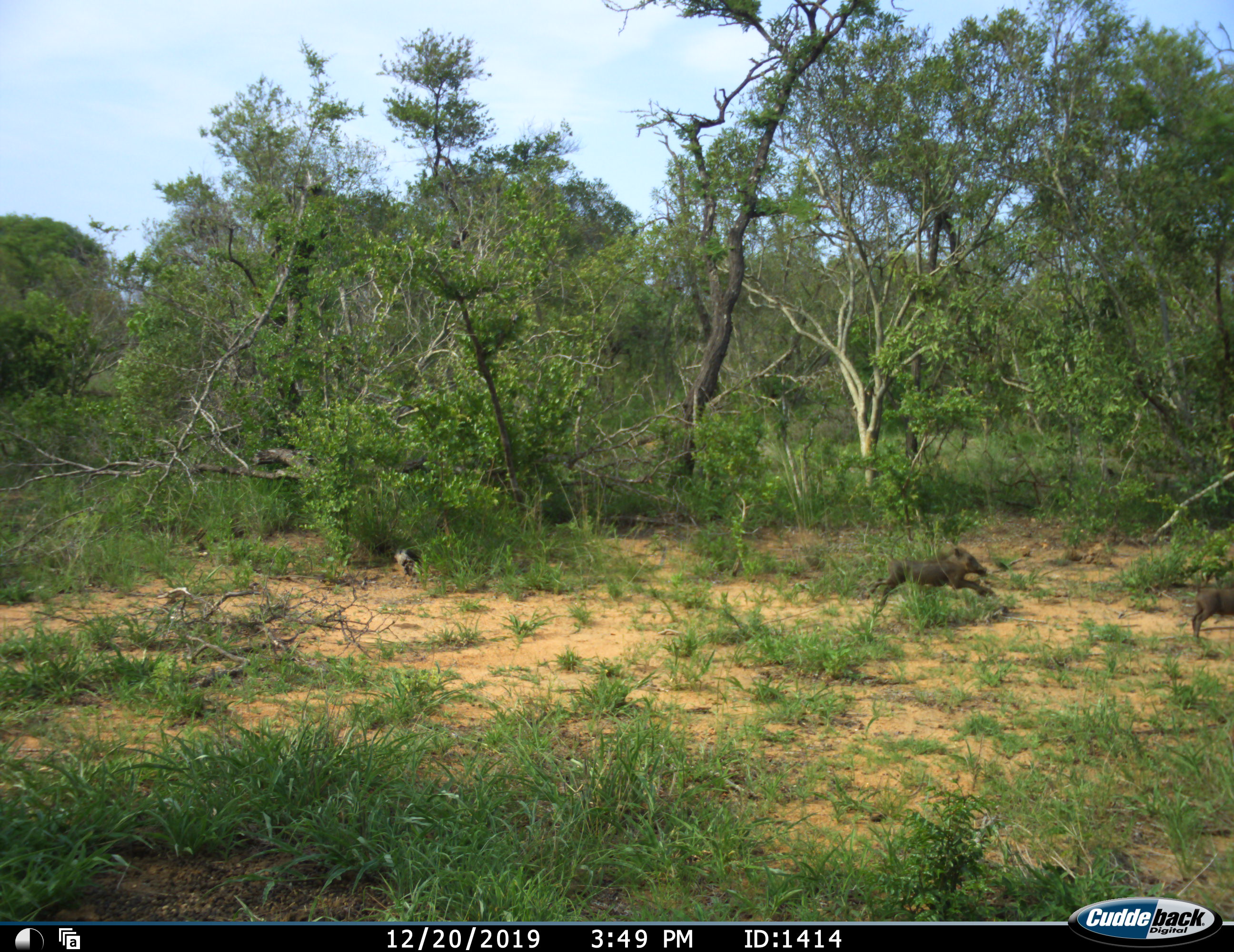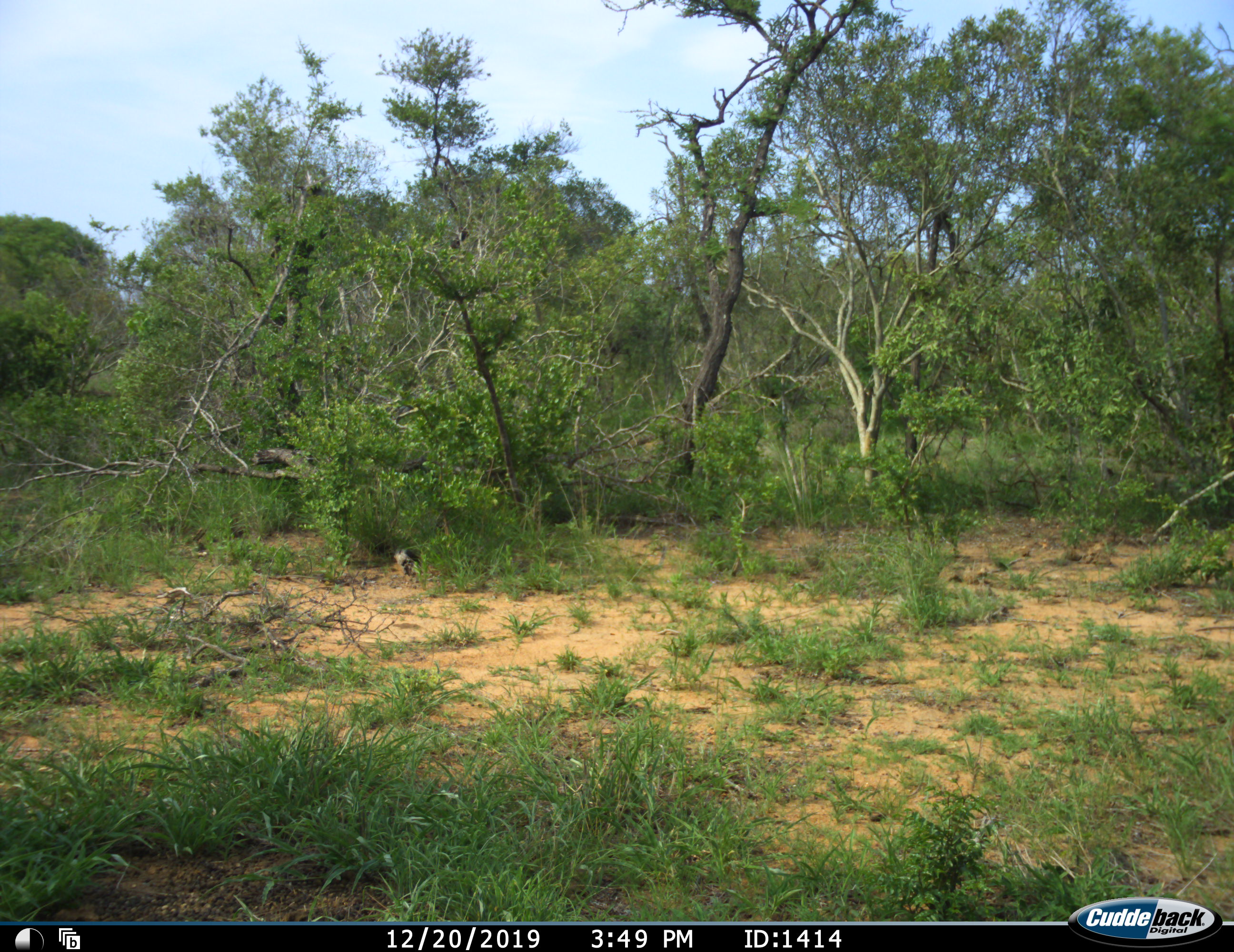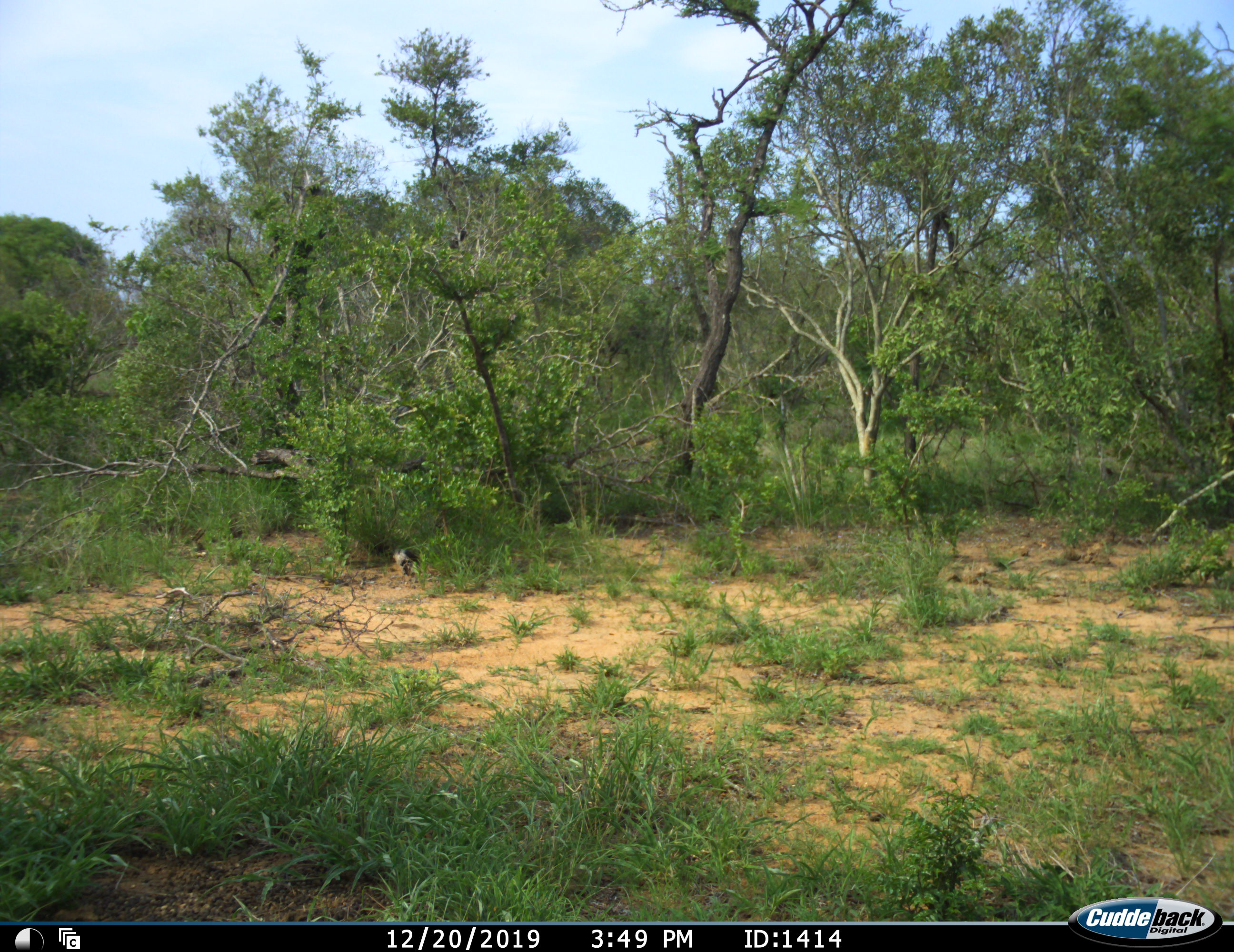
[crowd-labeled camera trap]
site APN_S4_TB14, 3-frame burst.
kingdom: Animalia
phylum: Chordata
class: Mammalia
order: Artiodactyla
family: Suidae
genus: Phacochoerus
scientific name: Phacochoerus africanus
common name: warthog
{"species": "warthog (Phacochoerus africanus)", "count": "2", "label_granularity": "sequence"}